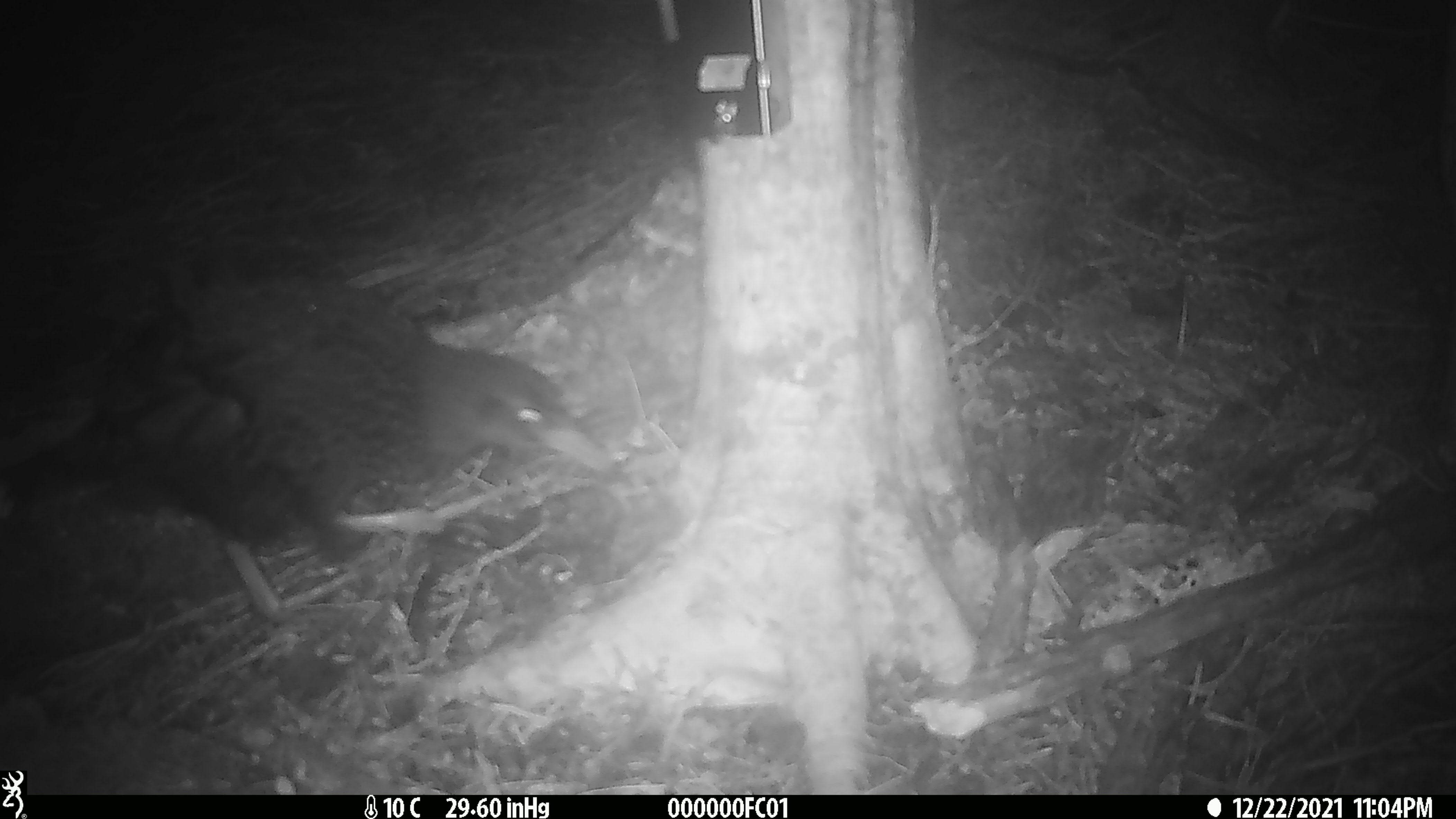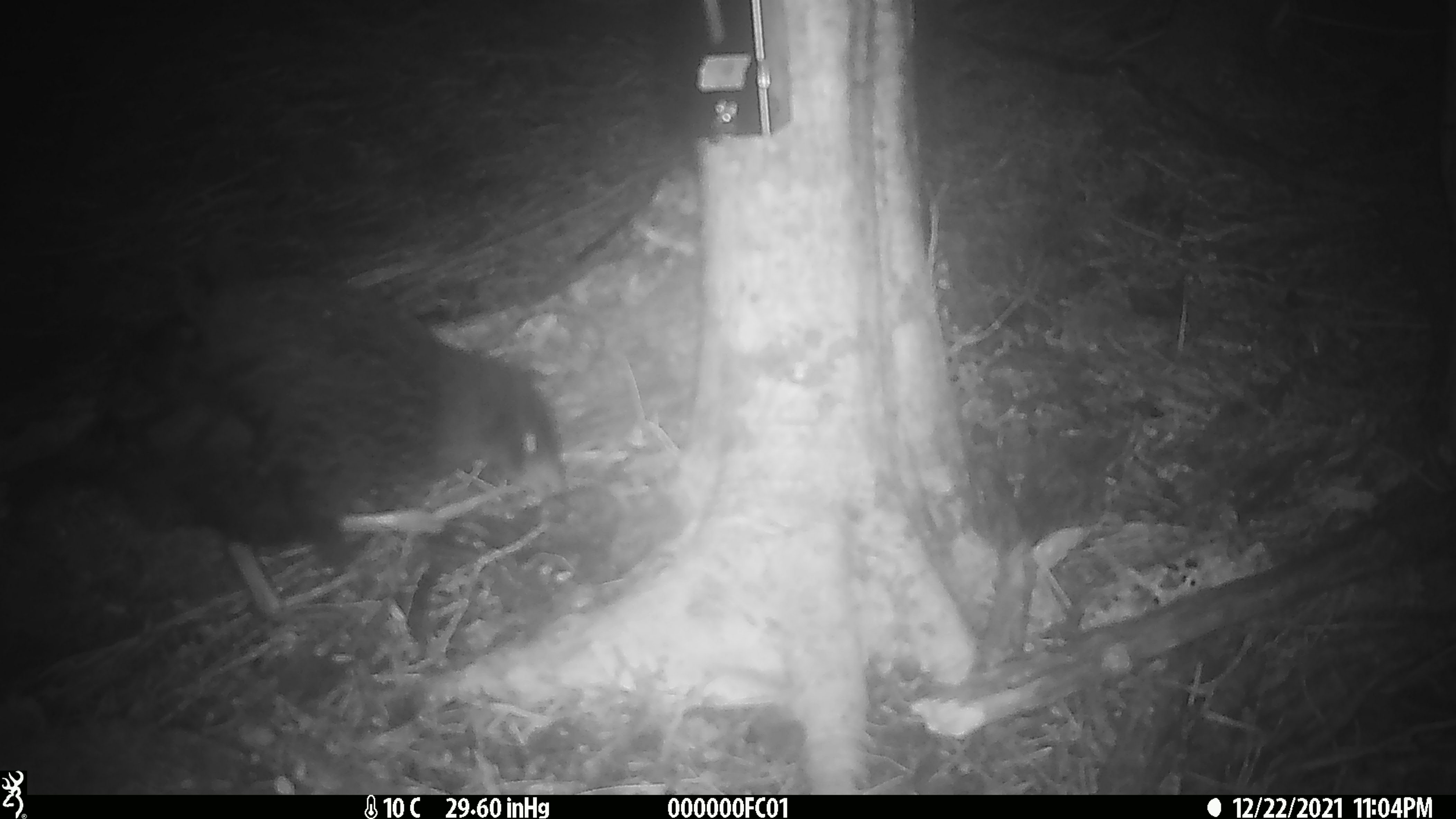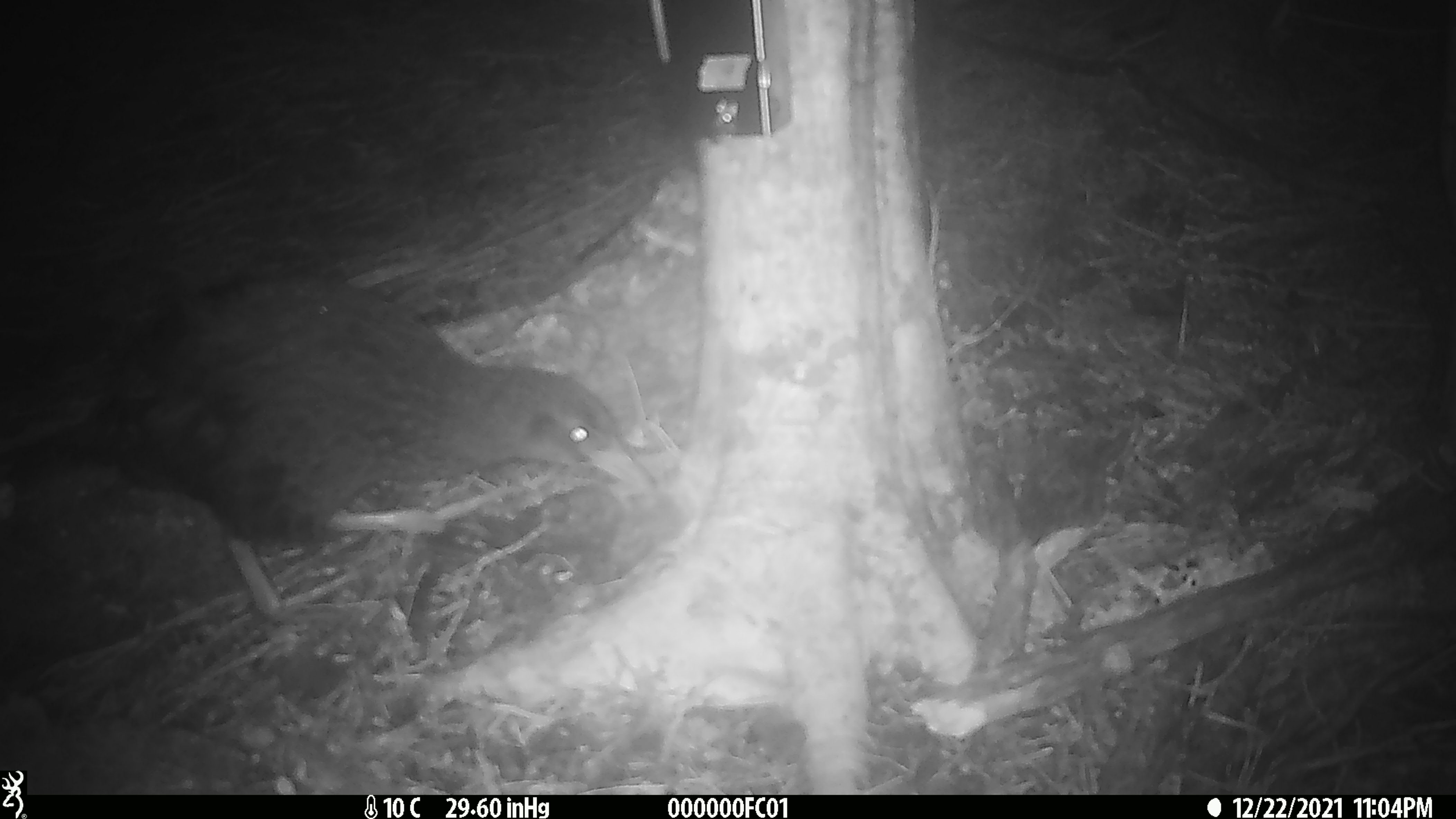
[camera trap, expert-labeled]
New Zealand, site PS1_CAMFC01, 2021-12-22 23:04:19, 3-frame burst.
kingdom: Animalia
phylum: Chordata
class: Aves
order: Gruiformes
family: Rallidae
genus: Gallirallus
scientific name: Gallirallus australis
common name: weka